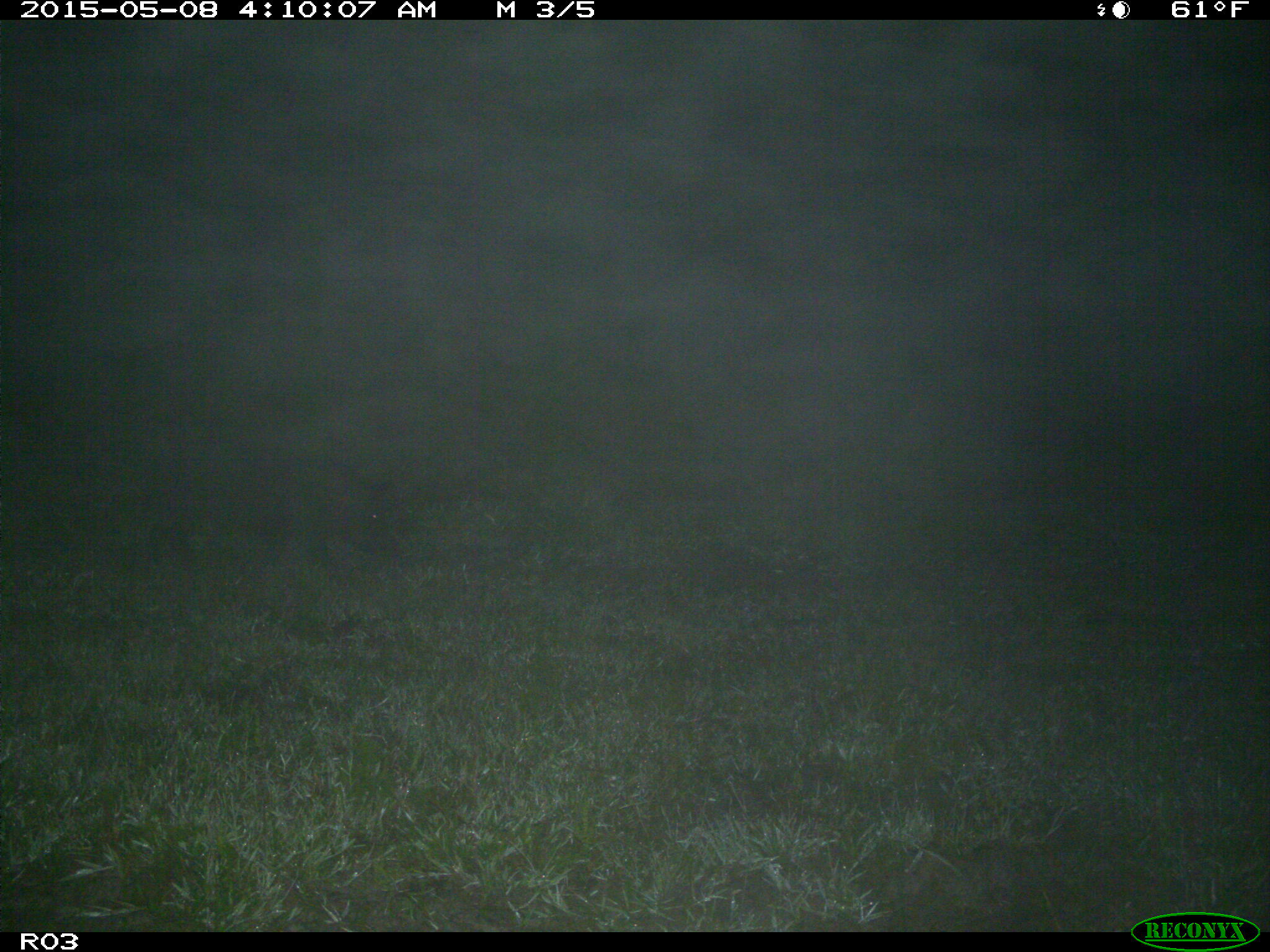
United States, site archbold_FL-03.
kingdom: Animalia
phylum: Chordata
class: Mammalia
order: Artiodactyla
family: Suidae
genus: Sus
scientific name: Sus scrofa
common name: wild boar